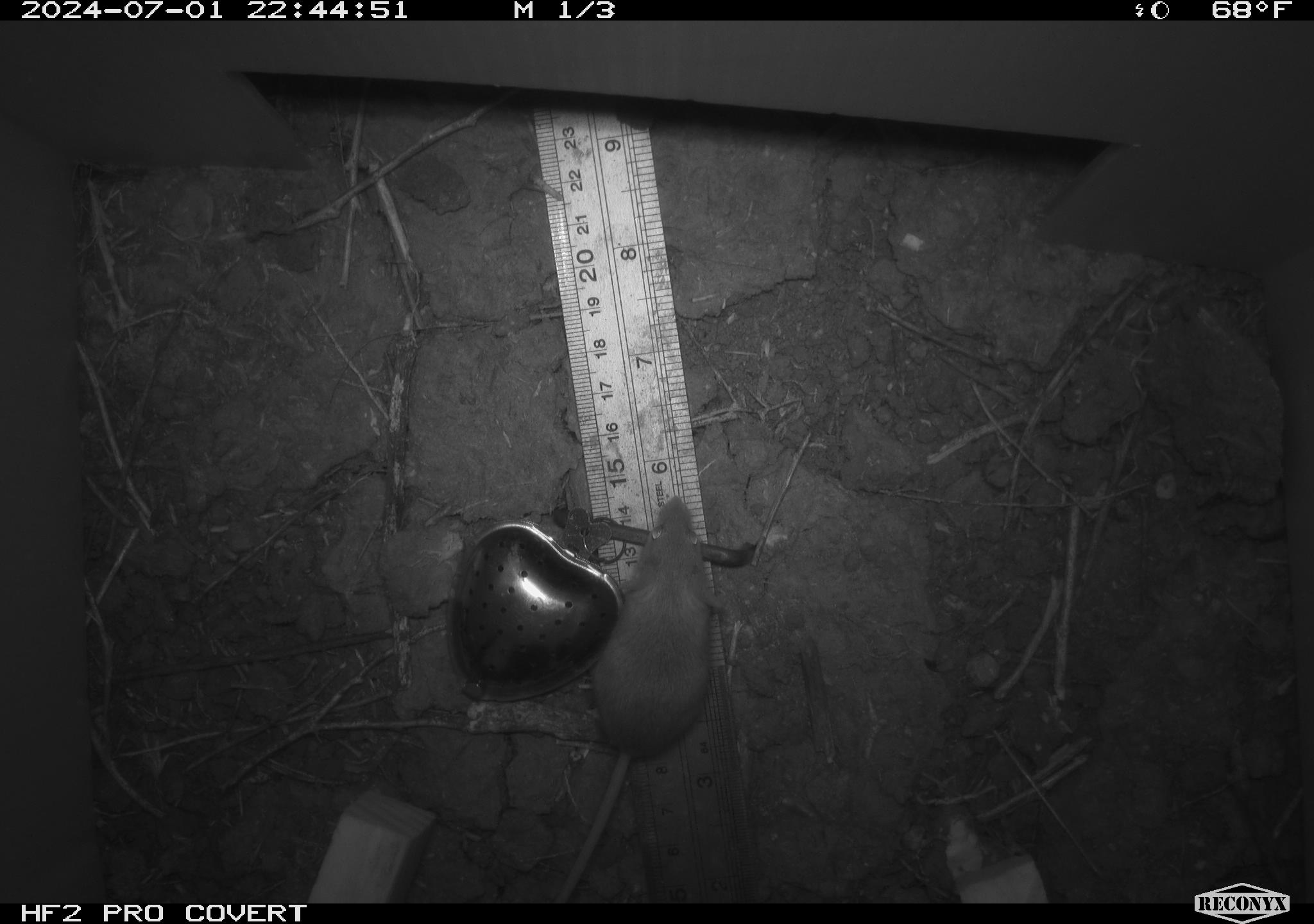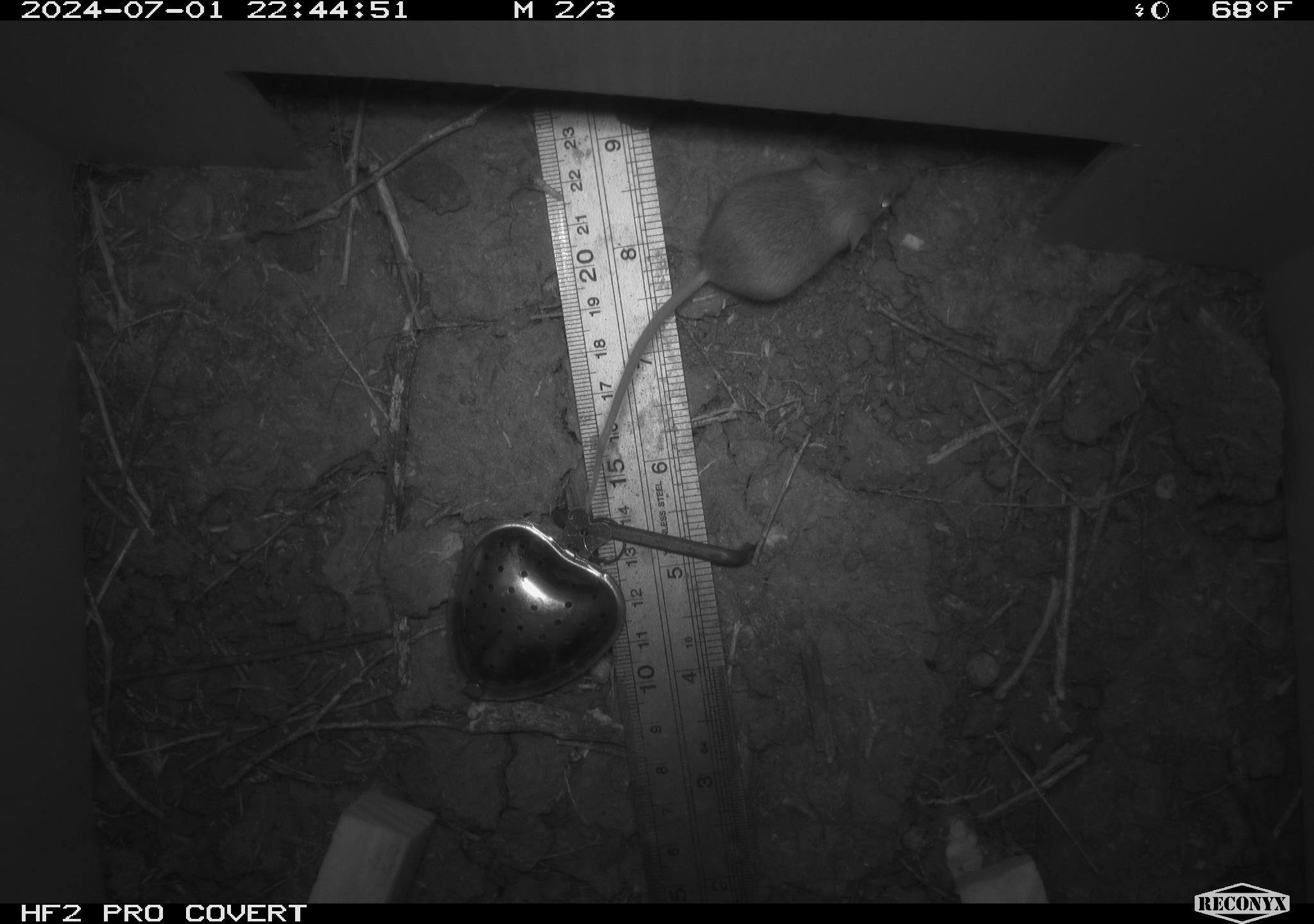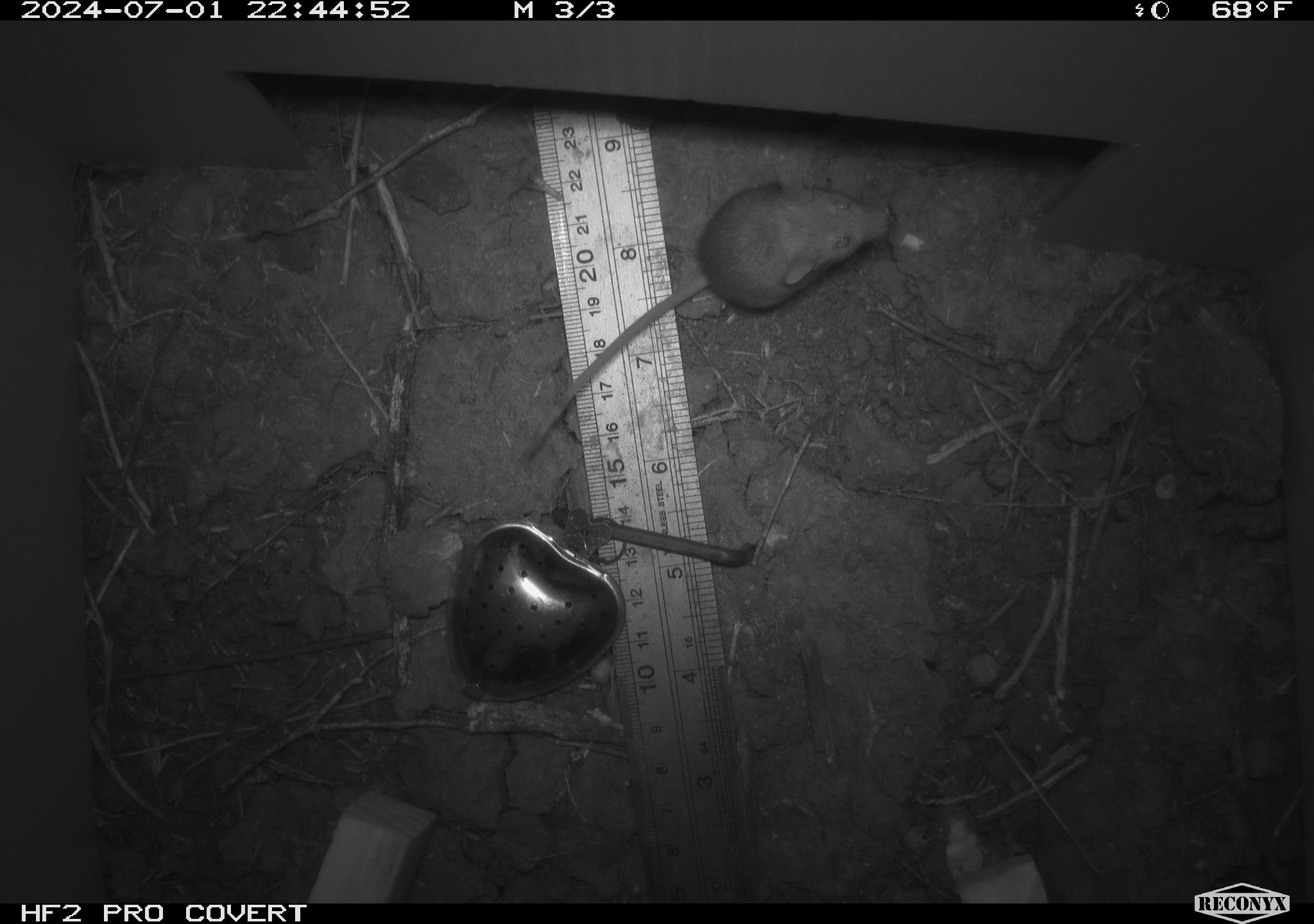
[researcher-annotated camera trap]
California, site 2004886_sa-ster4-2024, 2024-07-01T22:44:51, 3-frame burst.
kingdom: Animalia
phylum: Chordata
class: Mammalia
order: Rodentia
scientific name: Rodentia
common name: mouse species